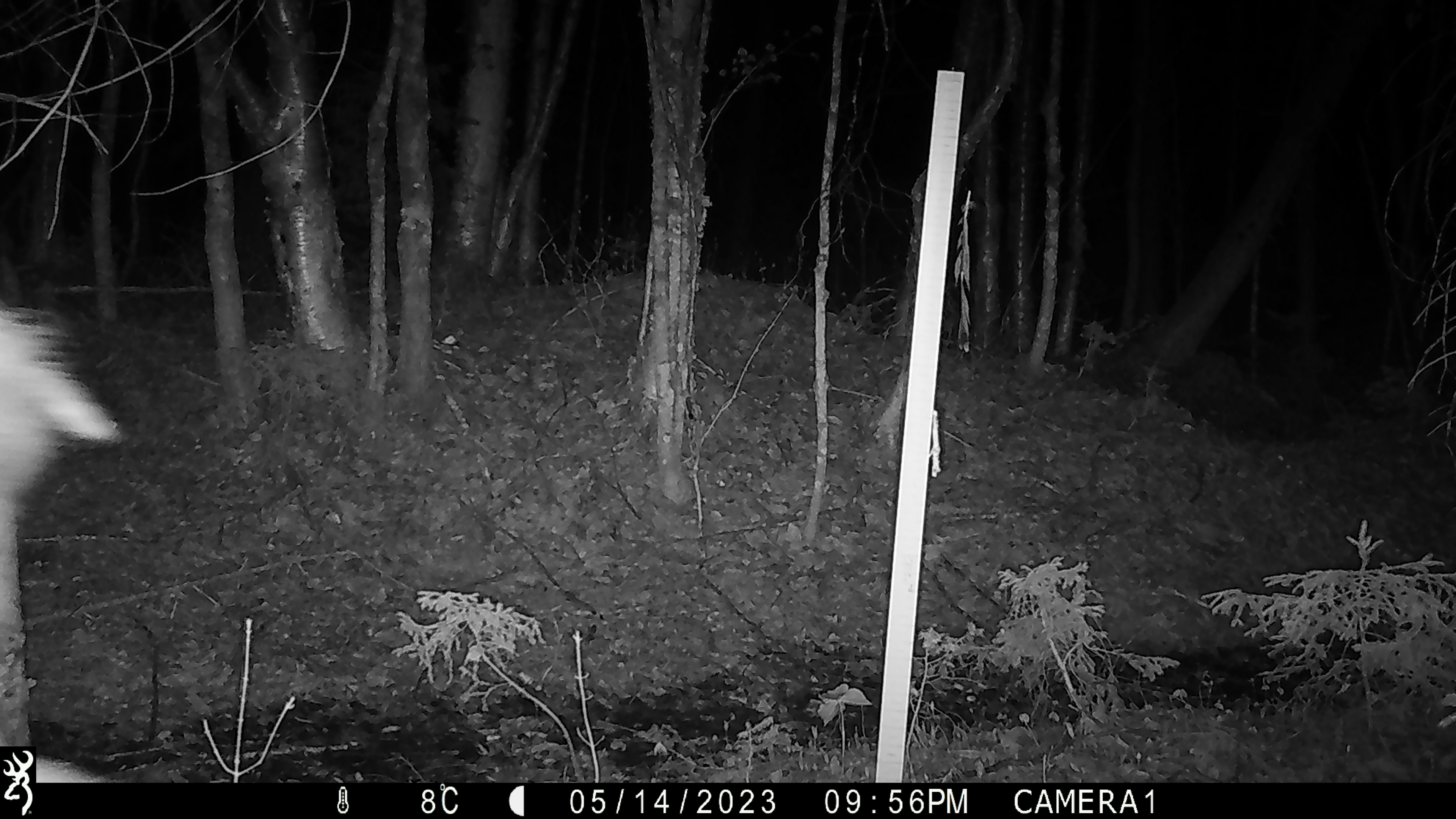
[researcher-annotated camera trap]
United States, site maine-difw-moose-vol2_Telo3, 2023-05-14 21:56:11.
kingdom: Animalia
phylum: Chordata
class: Mammalia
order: Artiodactyla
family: Cervidae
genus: Alces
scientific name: Alces alces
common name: moose